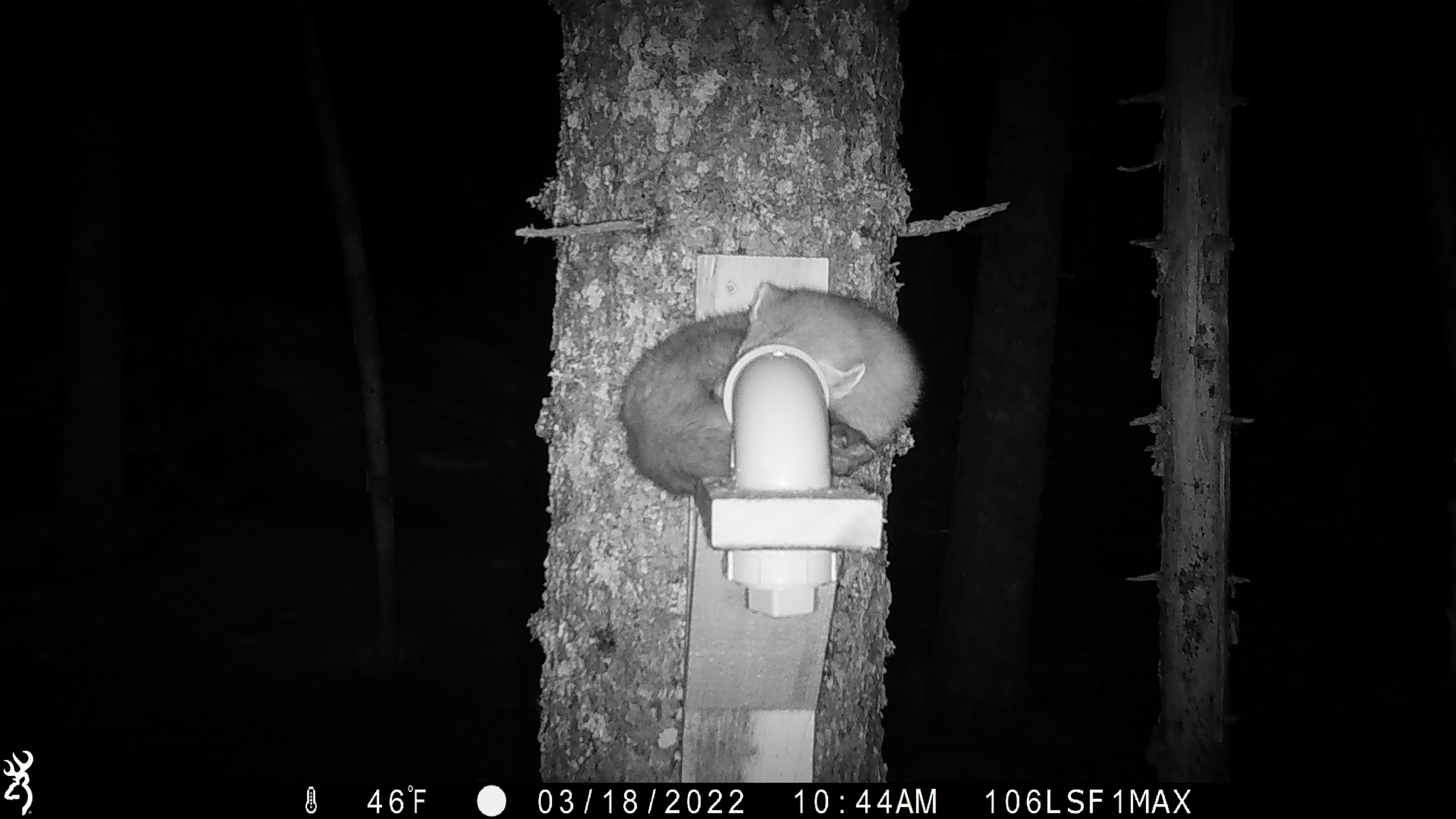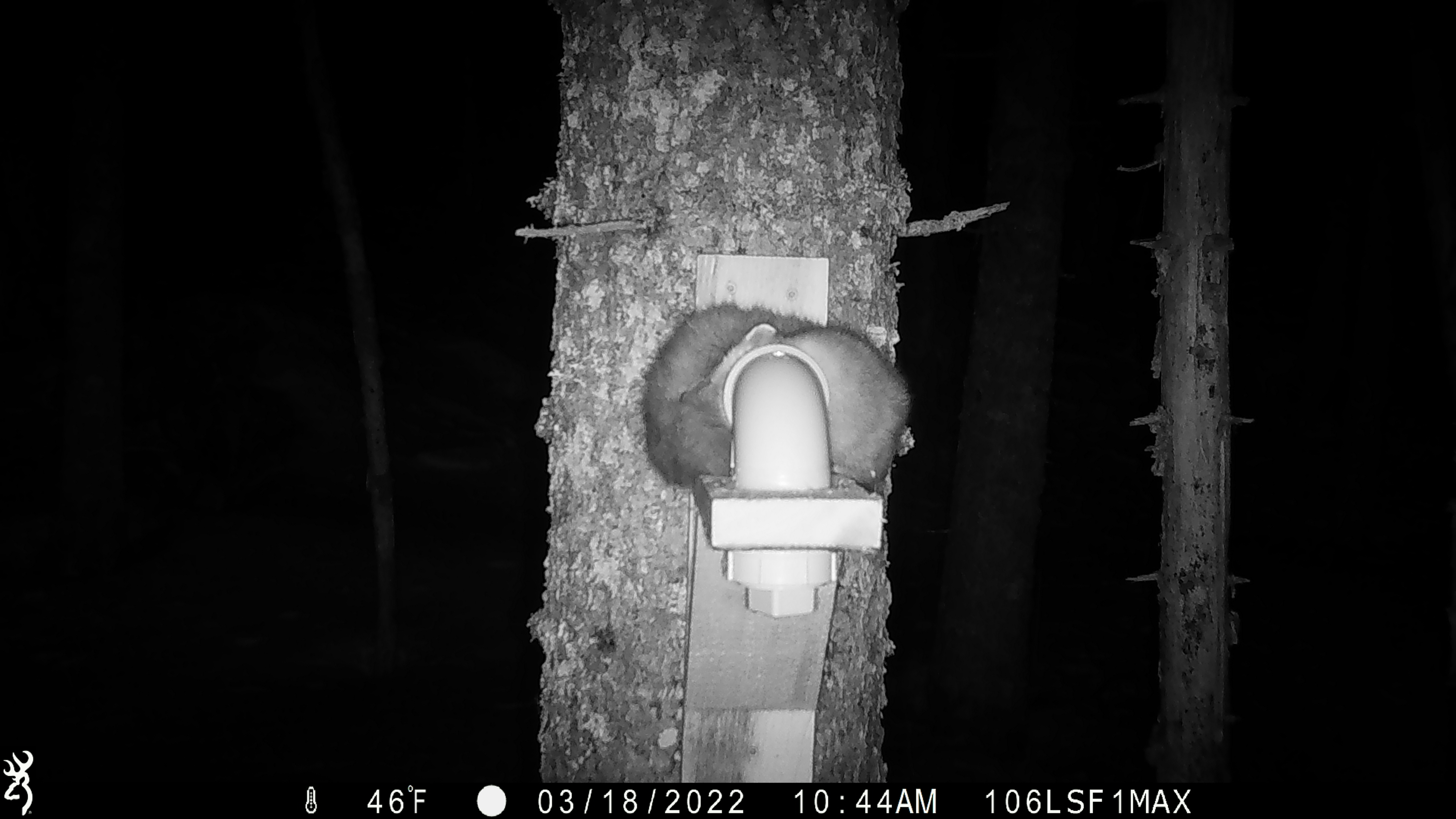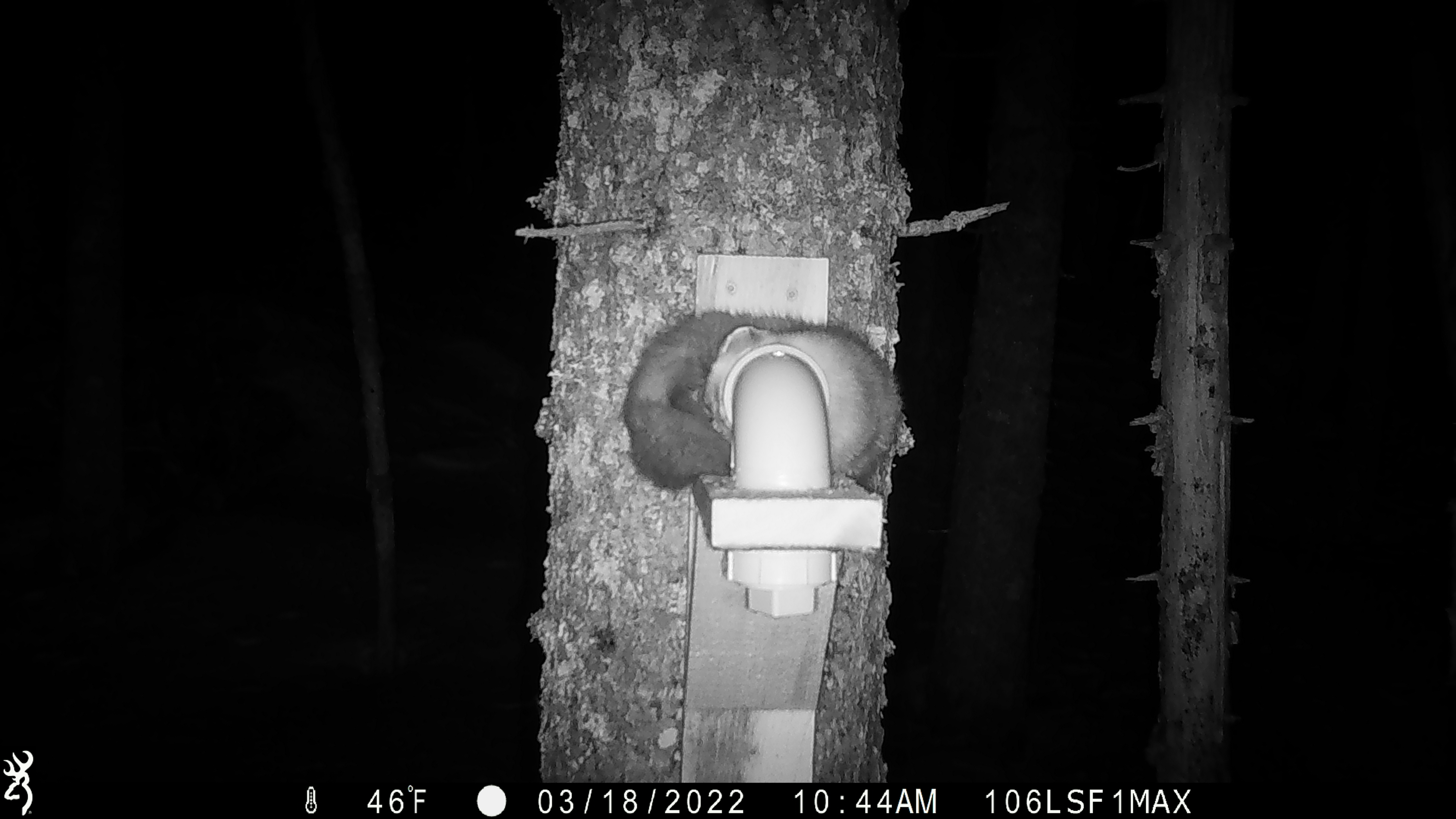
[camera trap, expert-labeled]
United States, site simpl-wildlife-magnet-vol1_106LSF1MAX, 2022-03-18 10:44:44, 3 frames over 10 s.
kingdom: Animalia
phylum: Chordata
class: Mammalia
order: Carnivora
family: Mustelidae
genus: Martes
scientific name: Martes americana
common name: american marten